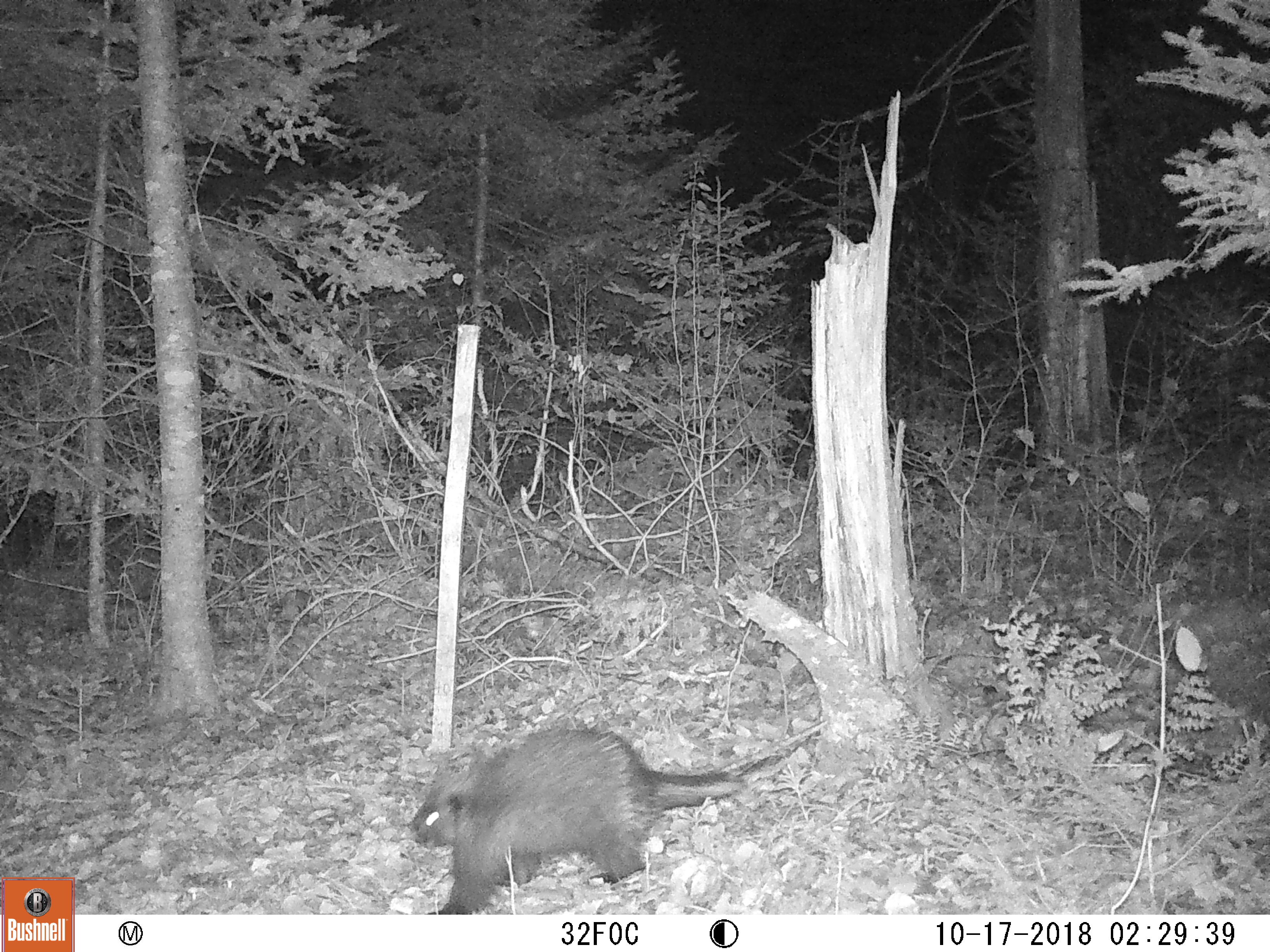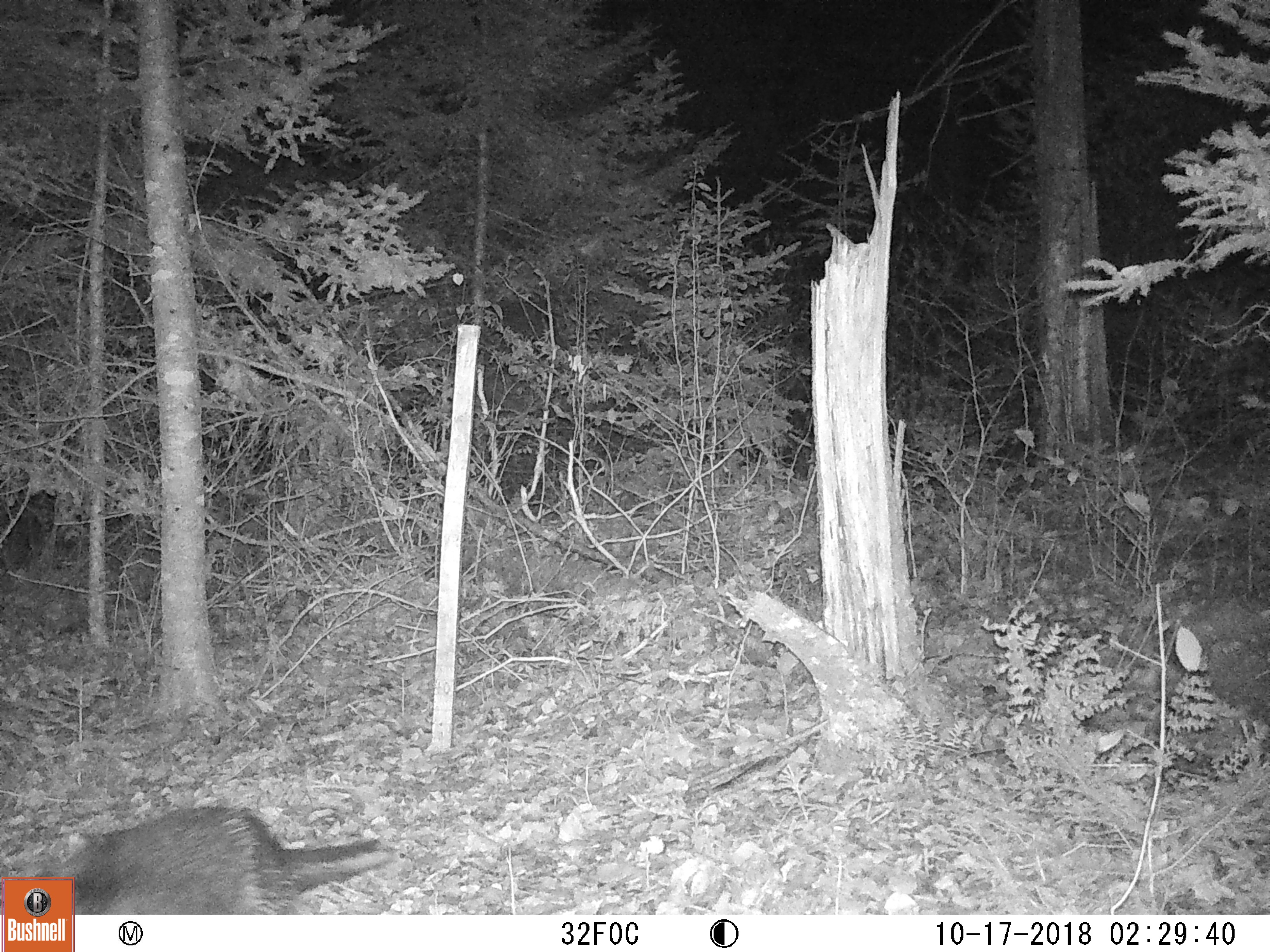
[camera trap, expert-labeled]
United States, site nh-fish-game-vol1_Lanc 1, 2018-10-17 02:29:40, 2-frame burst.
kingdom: Animalia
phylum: Chordata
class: Mammalia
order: Rodentia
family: Erethizontidae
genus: Erethizon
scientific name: Erethizon dorsatum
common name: porcupine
Porcupine (Erethizon dorsatum).